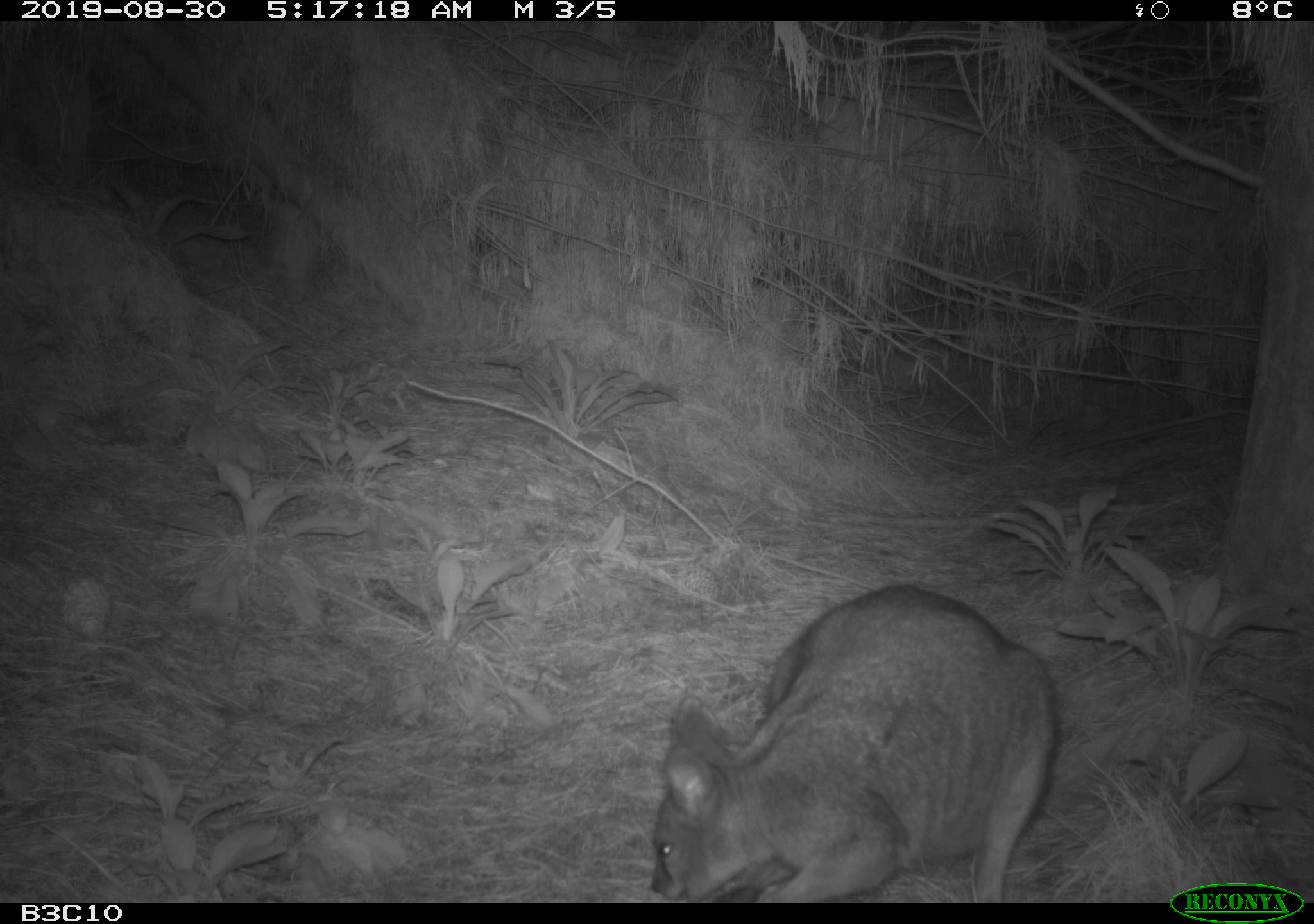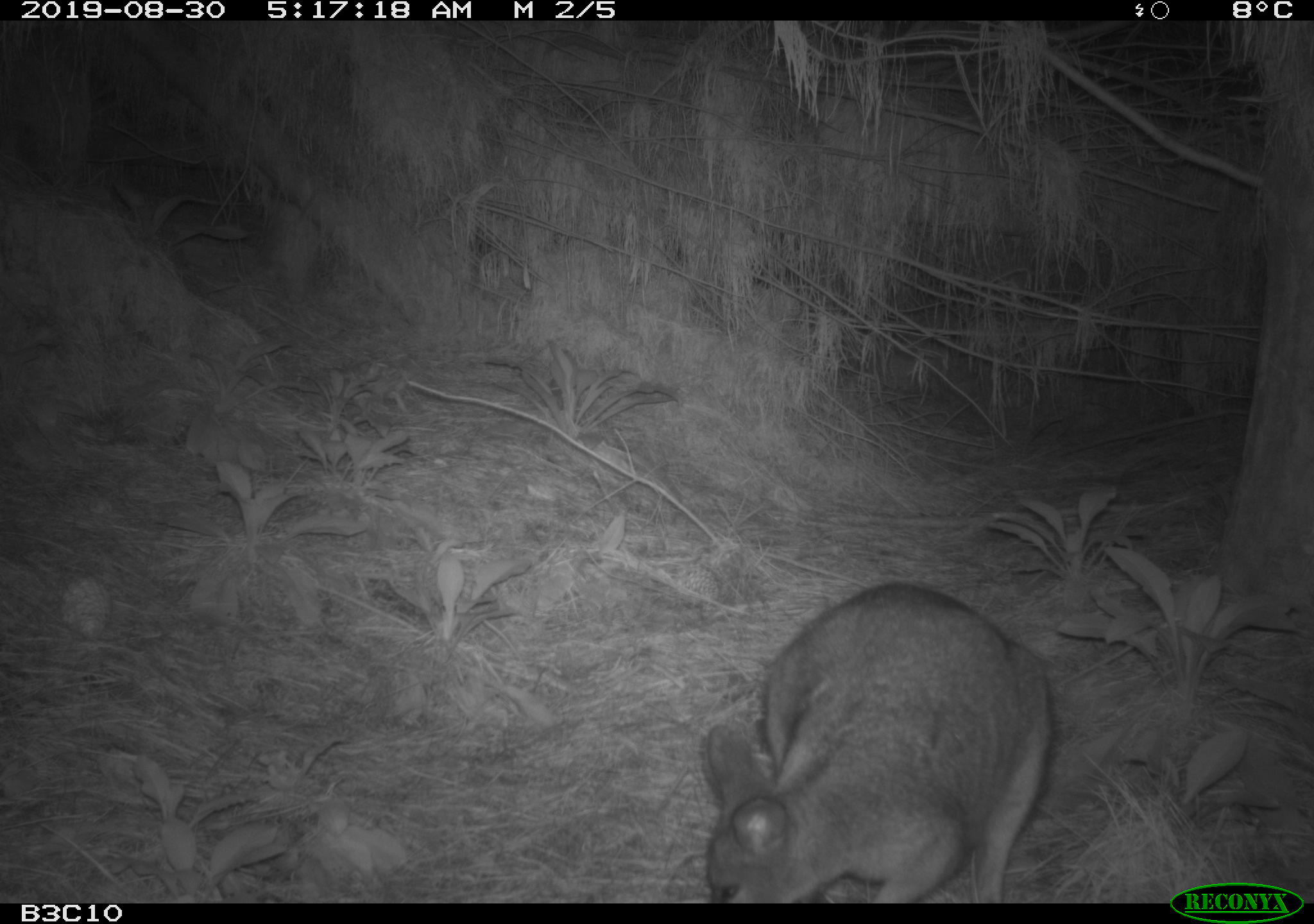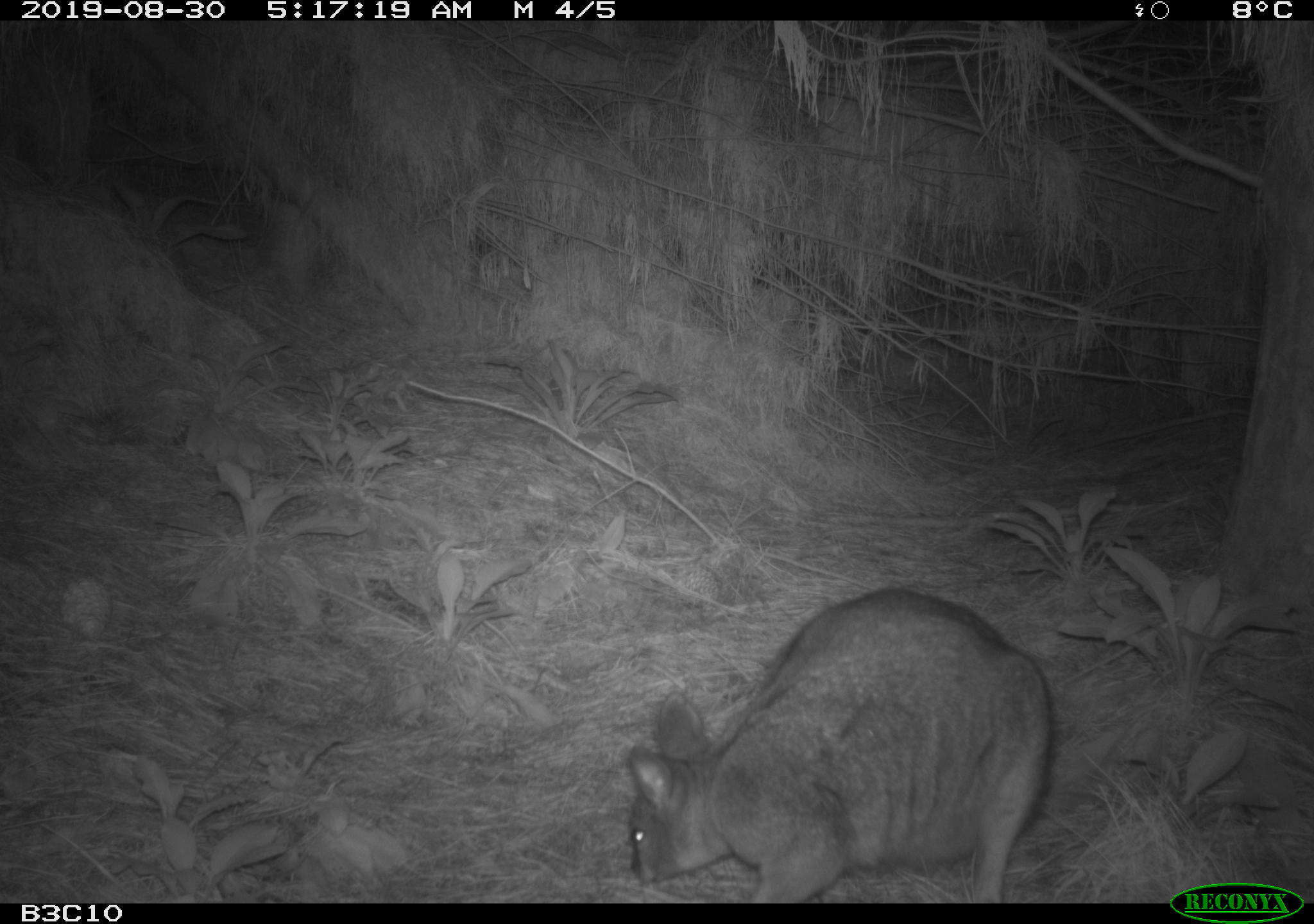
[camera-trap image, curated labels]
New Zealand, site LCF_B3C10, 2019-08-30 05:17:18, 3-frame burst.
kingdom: Animalia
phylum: Chordata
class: Mammalia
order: Diprotodontia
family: Macropodidae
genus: Notamacropus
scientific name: Notamacropus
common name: wallaby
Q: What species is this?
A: Wallaby (Notamacropus).